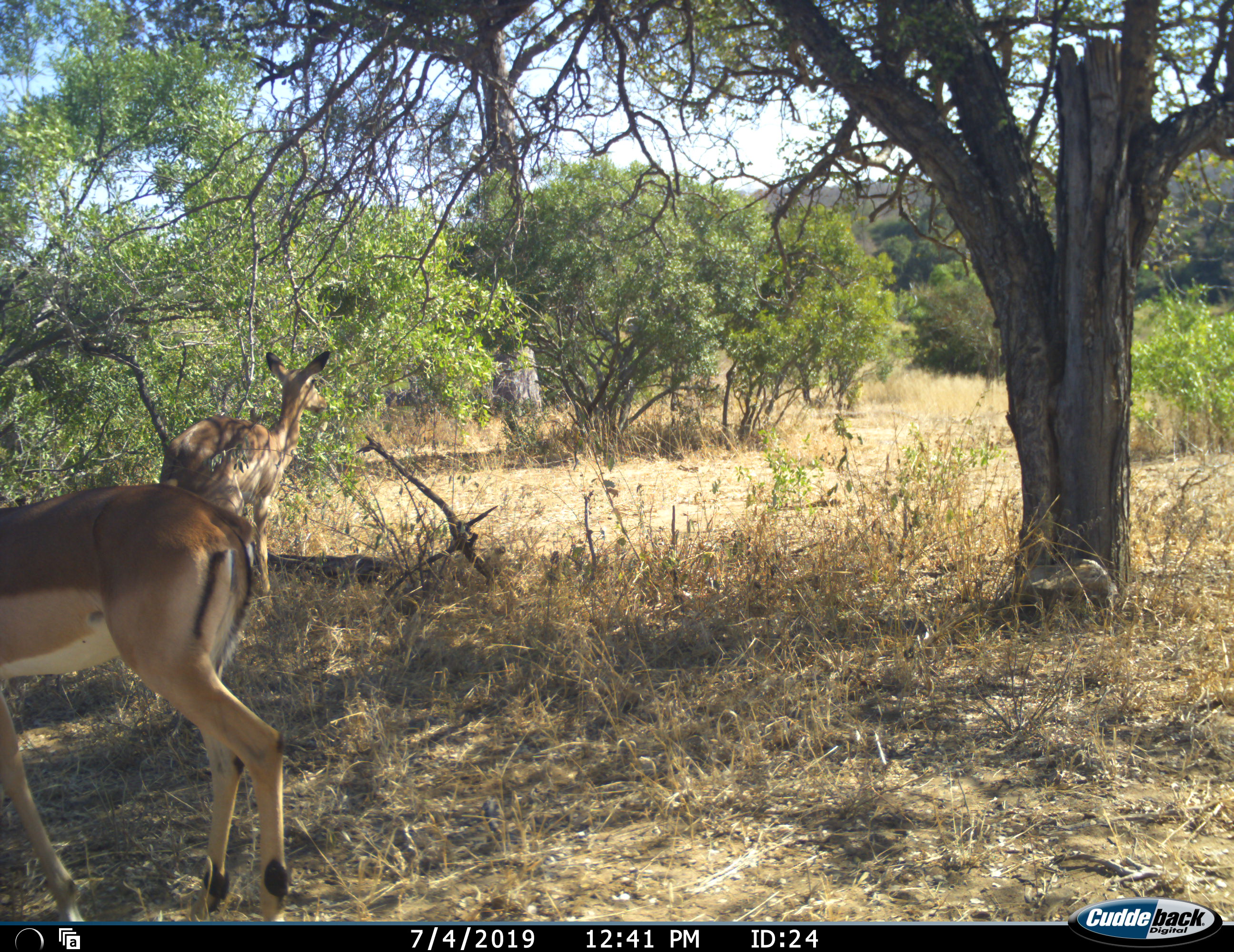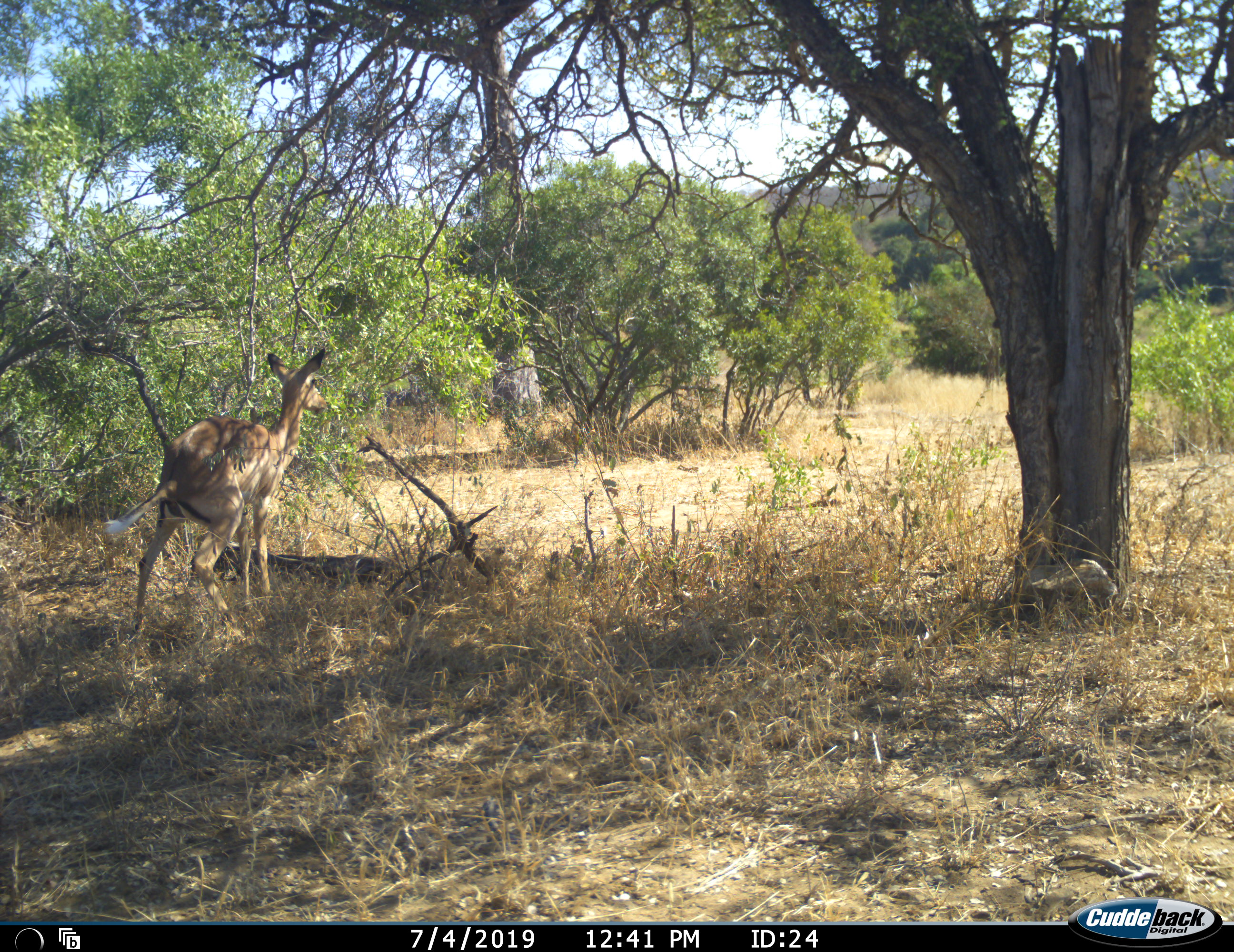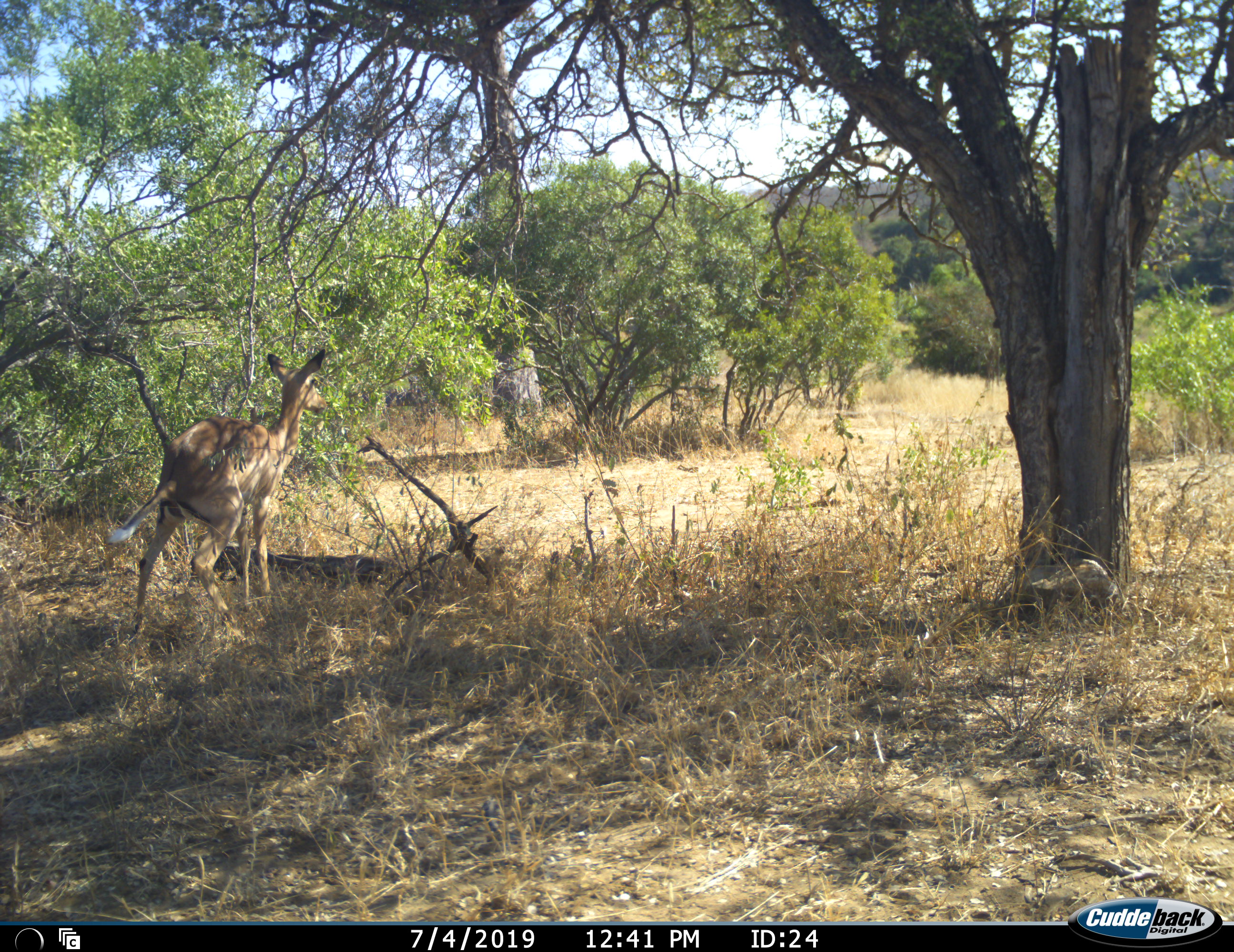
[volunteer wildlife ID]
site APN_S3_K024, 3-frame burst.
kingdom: Animalia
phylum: Chordata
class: Mammalia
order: Artiodactyla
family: Bovidae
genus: Aepyceros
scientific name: Aepyceros melampus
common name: impala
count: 2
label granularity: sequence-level